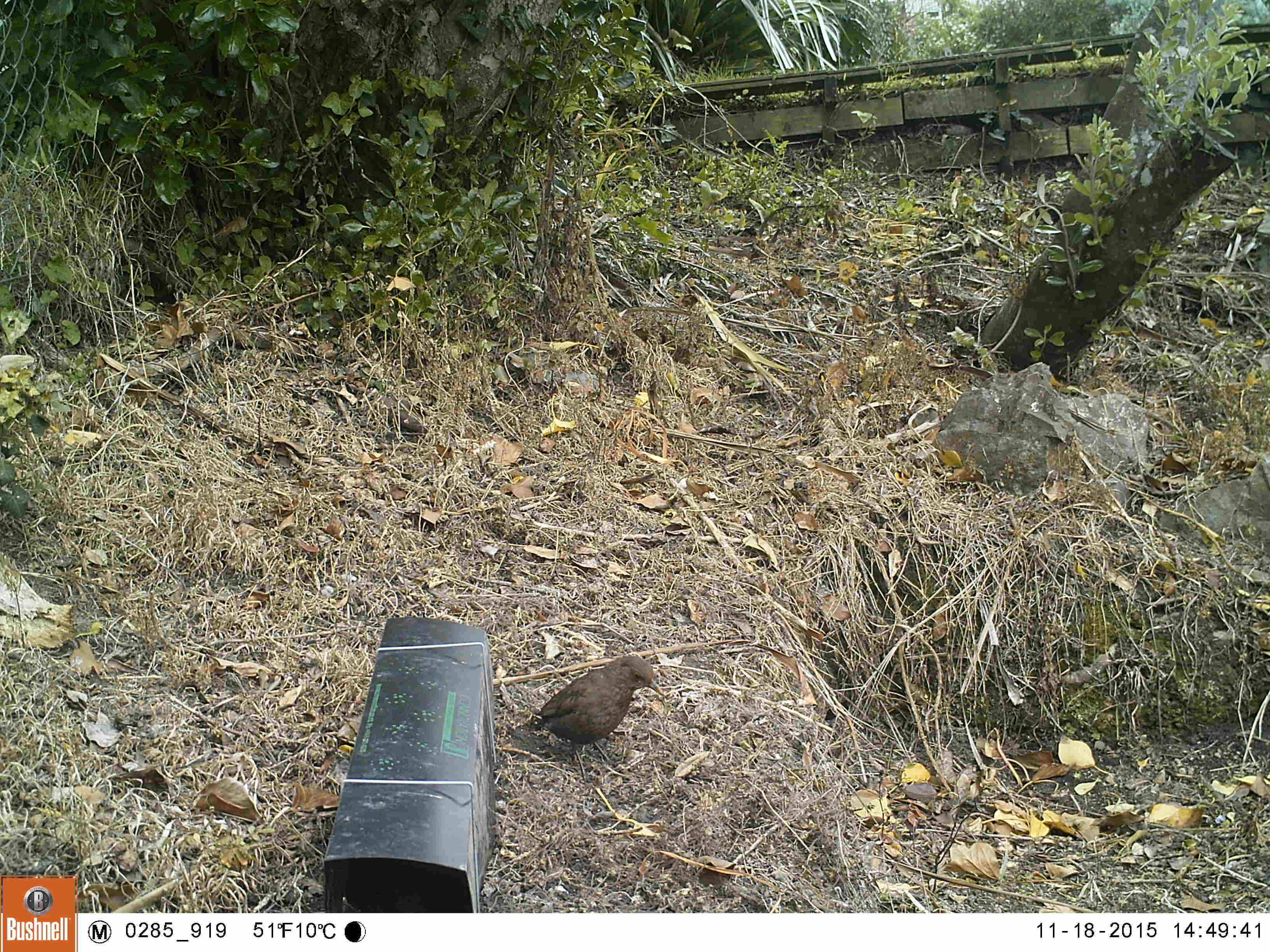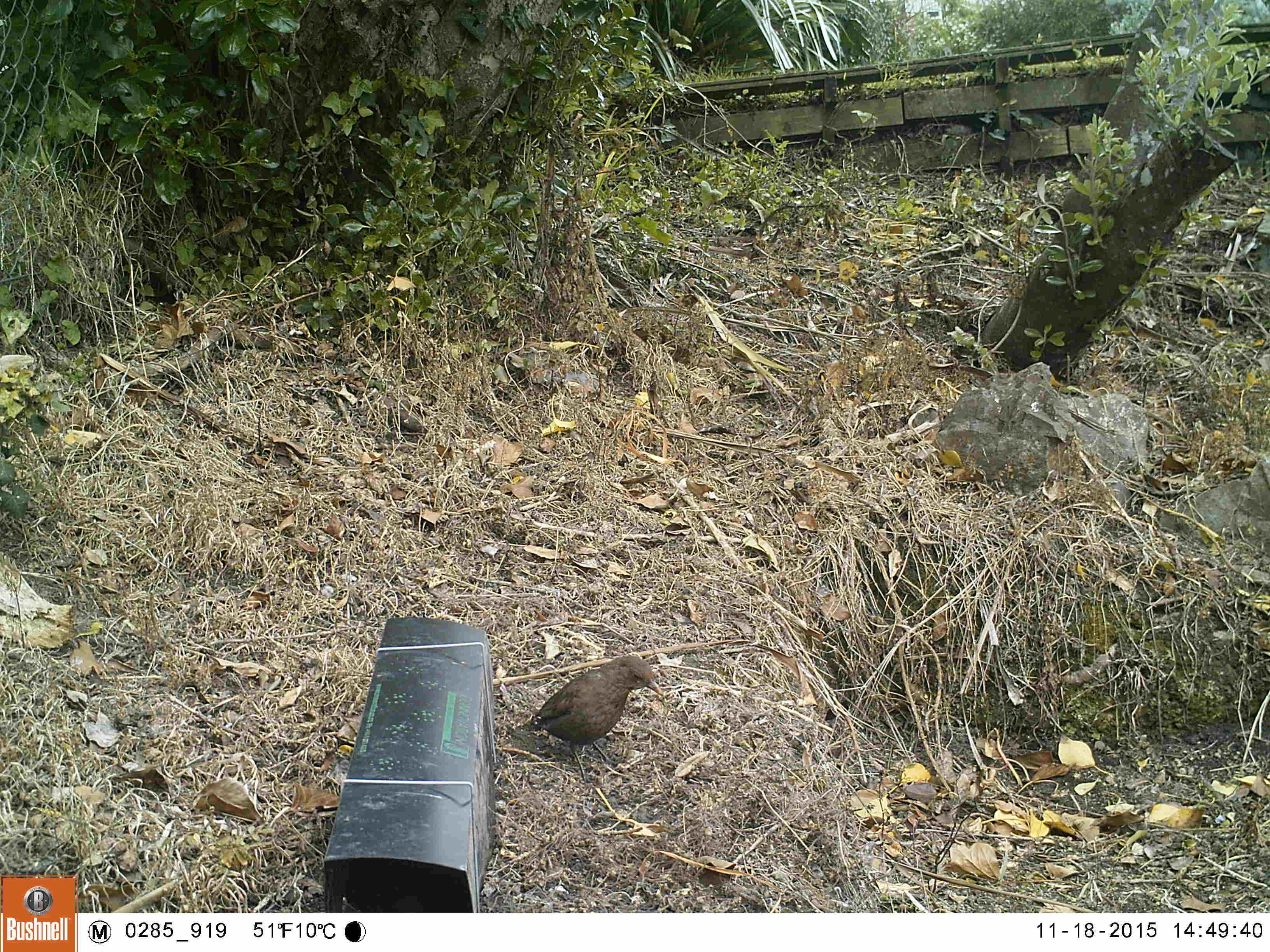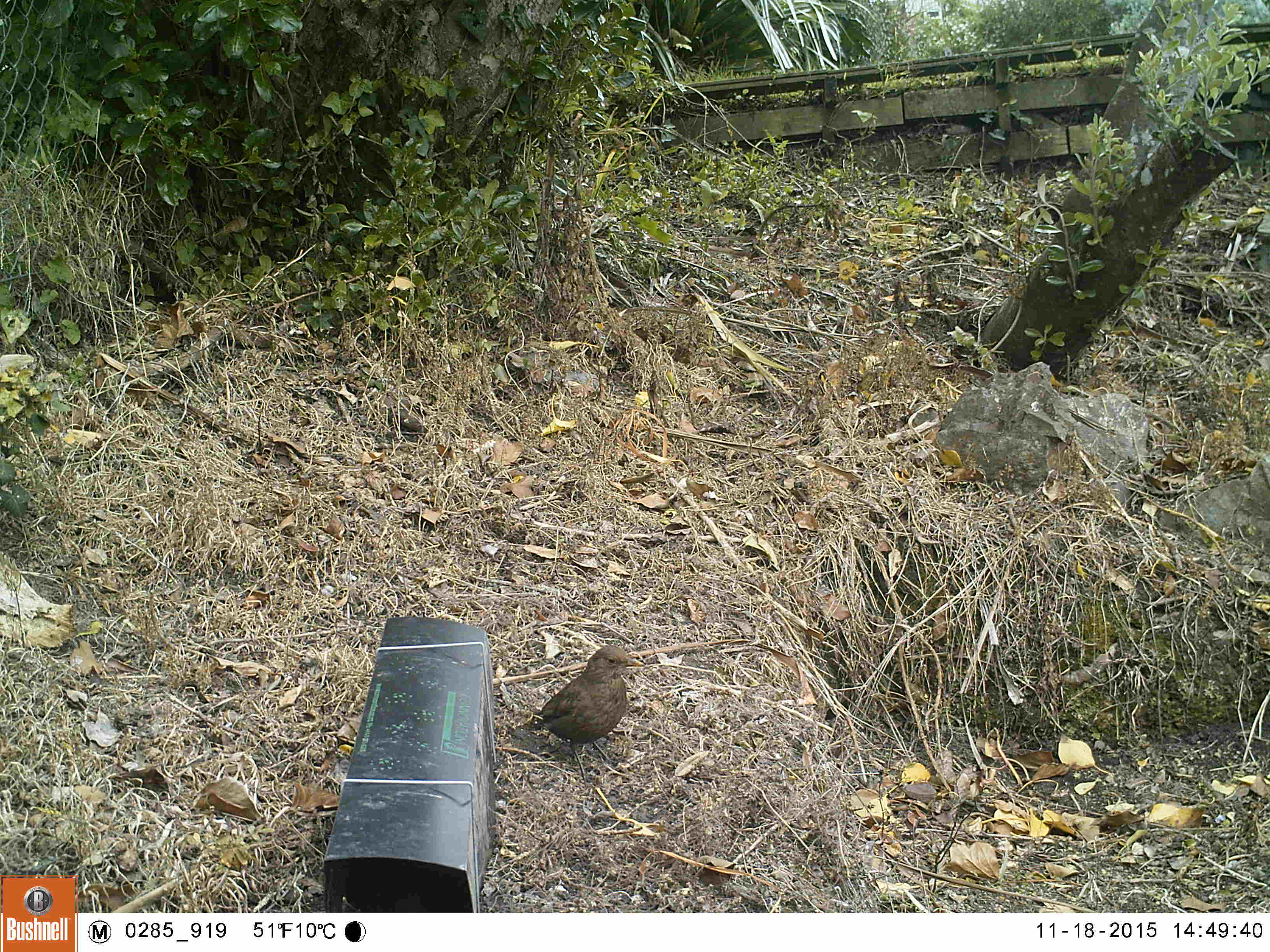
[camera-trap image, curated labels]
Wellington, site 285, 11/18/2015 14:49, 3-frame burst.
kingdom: Animalia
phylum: Chordata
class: Aves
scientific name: Aves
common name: bird